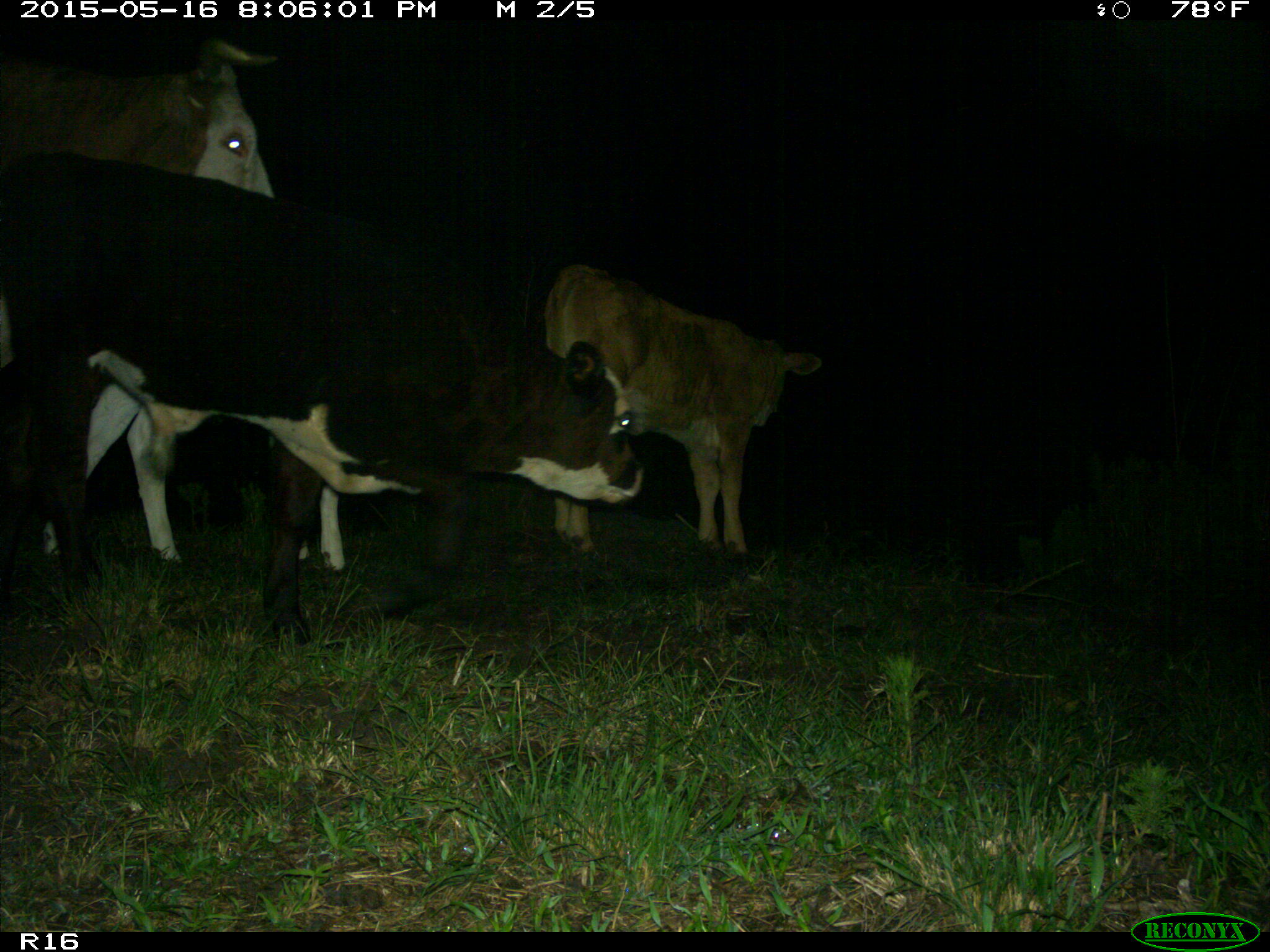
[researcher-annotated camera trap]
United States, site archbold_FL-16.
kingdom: Animalia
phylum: Chordata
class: Mammalia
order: Artiodactyla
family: Bovidae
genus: Bos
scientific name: Bos taurus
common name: domestic cow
Bos taurus (domestic cow).